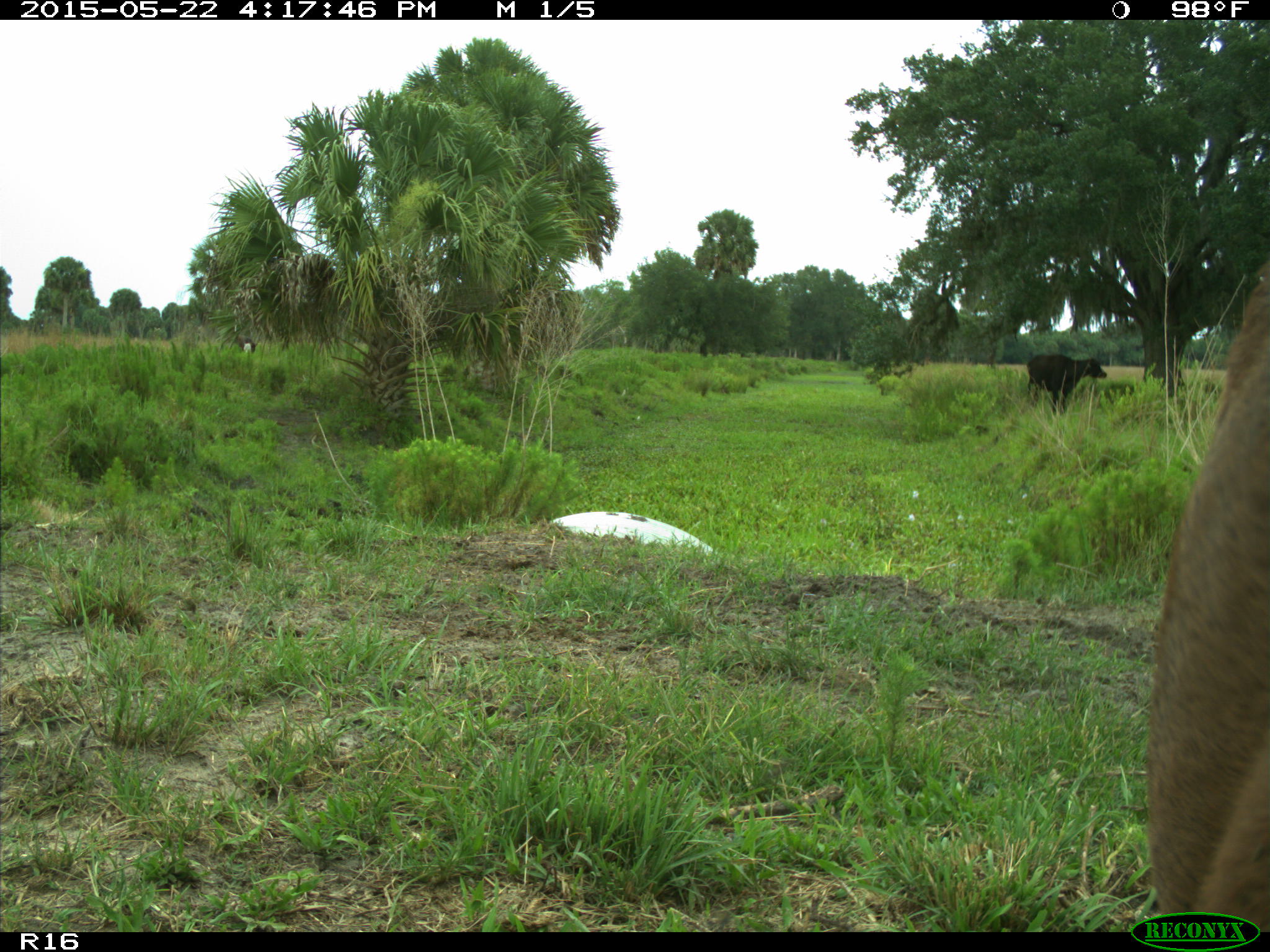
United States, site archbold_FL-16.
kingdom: Animalia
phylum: Chordata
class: Mammalia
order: Artiodactyla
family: Bovidae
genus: Bos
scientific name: Bos taurus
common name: domestic cow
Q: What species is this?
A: Bos taurus (domestic cow).